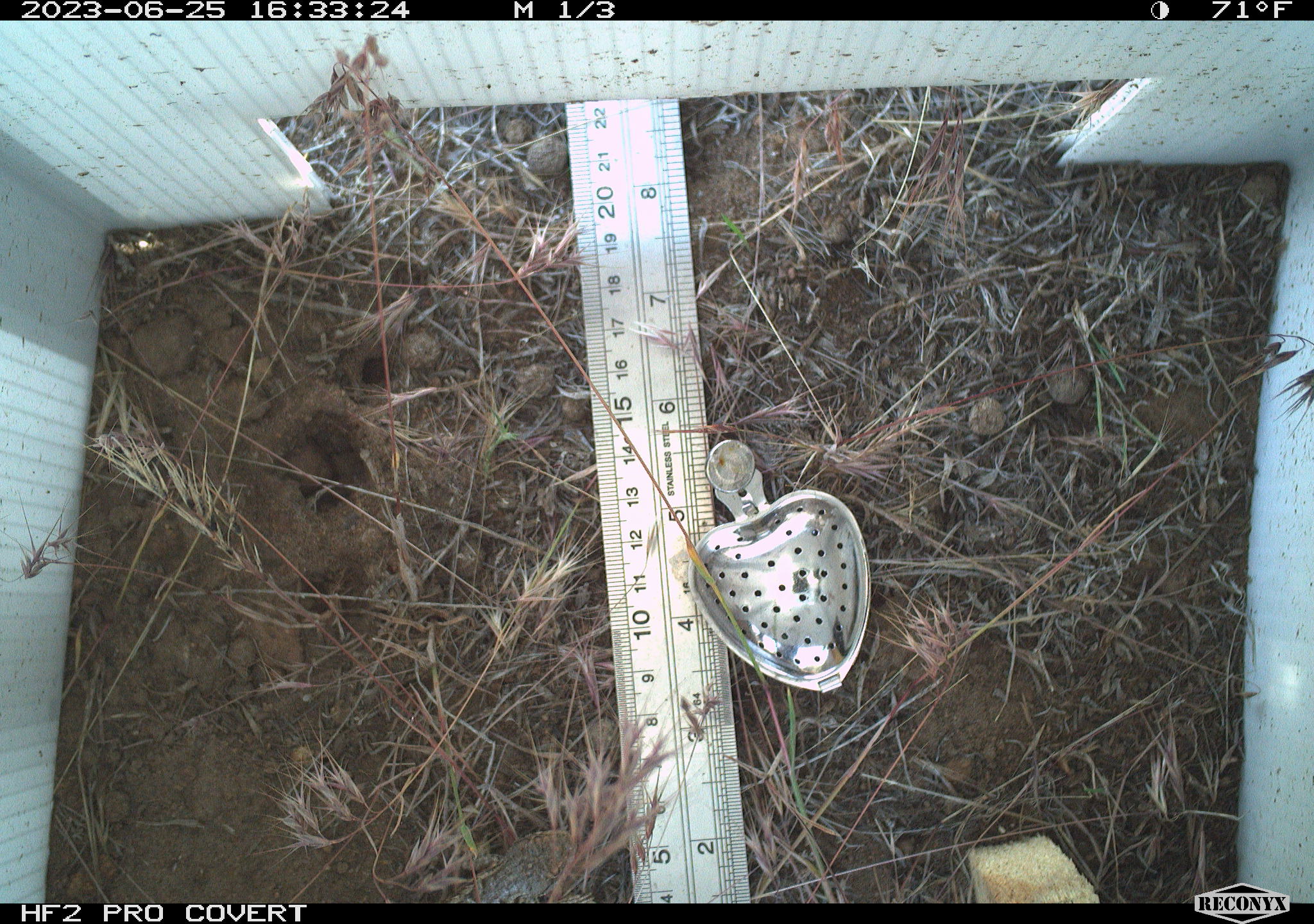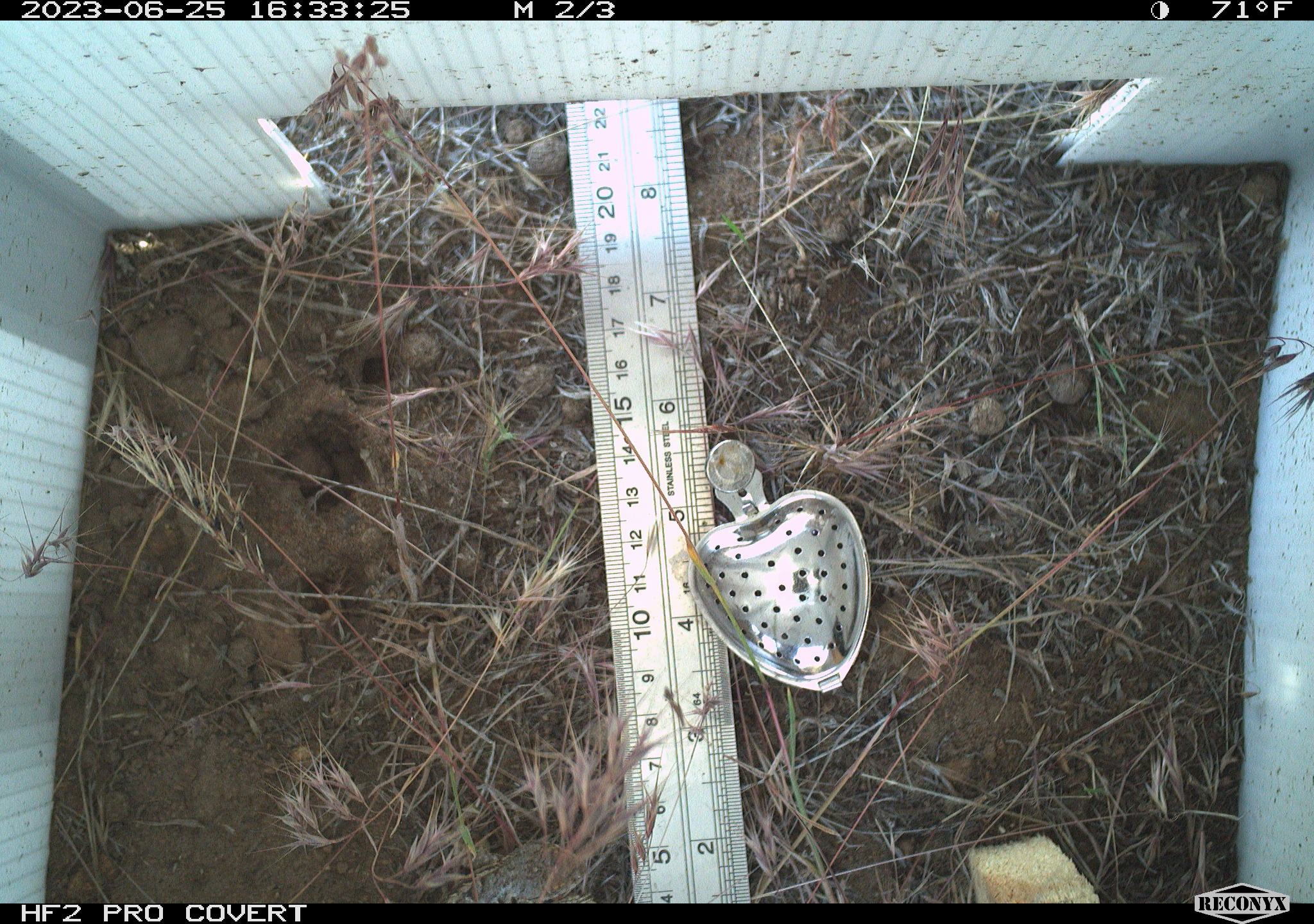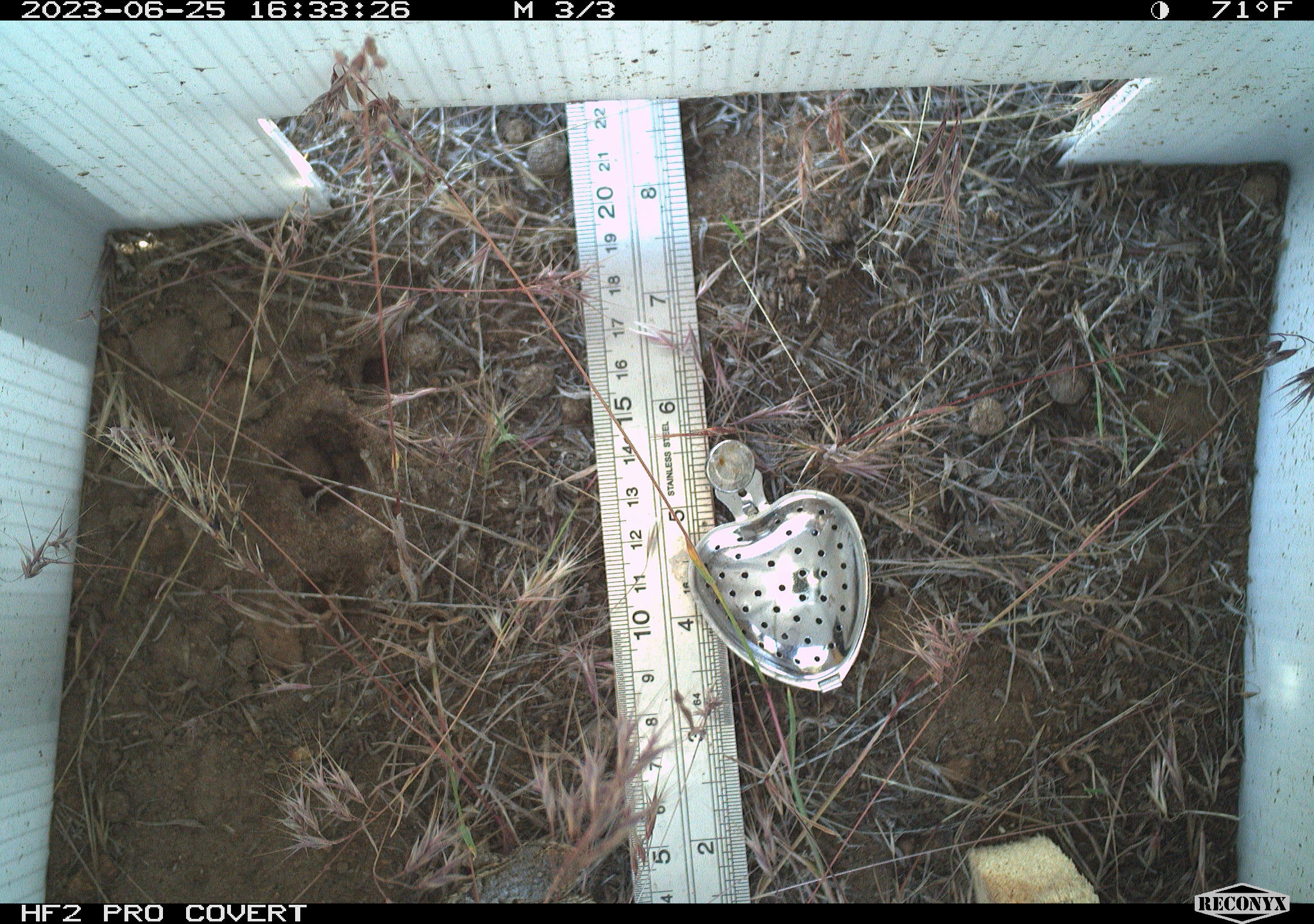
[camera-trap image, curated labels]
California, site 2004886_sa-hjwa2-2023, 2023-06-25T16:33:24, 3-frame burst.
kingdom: Animalia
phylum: Chordata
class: Reptilia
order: Squamata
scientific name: Squamata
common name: lizards and snakes